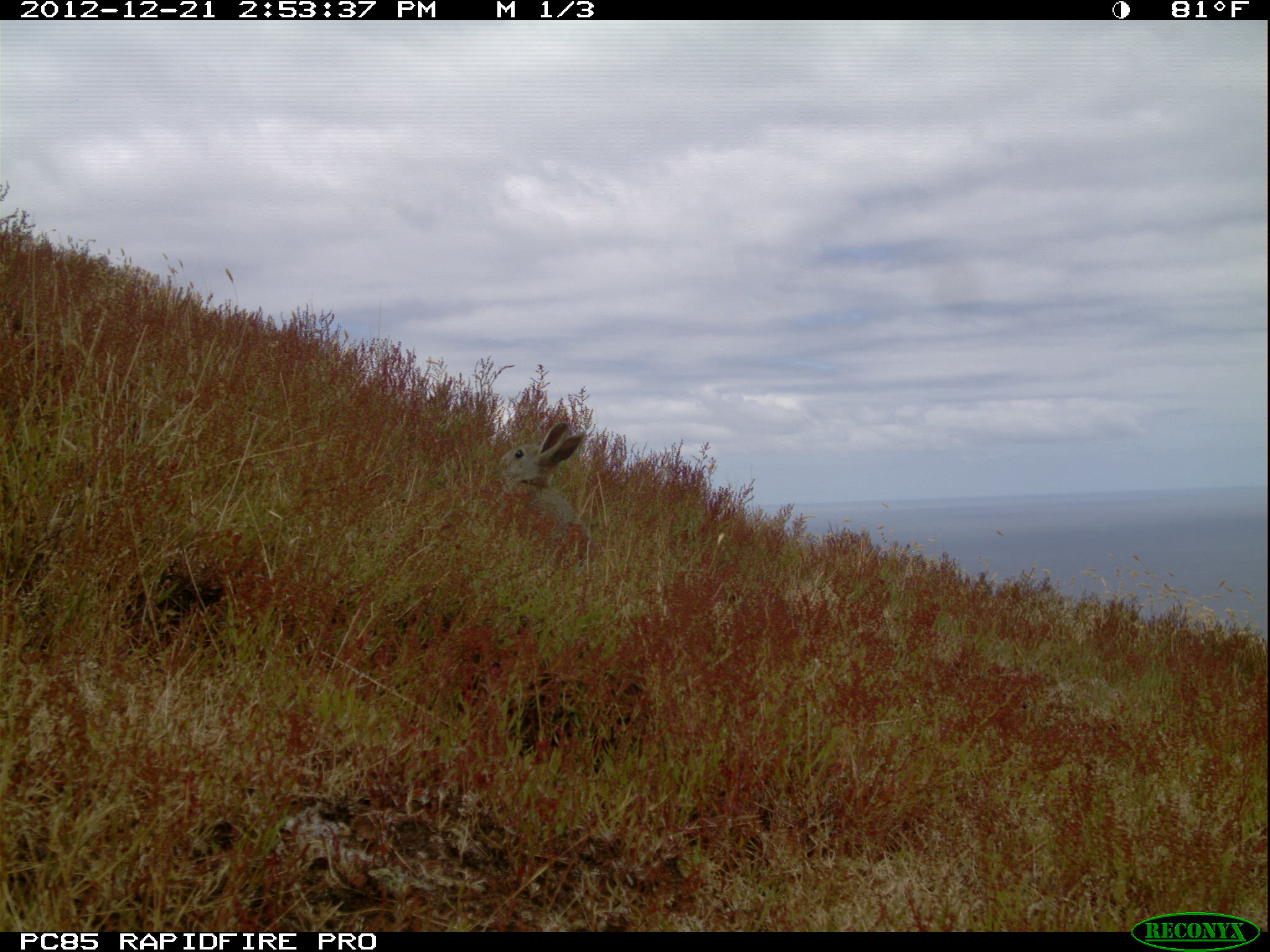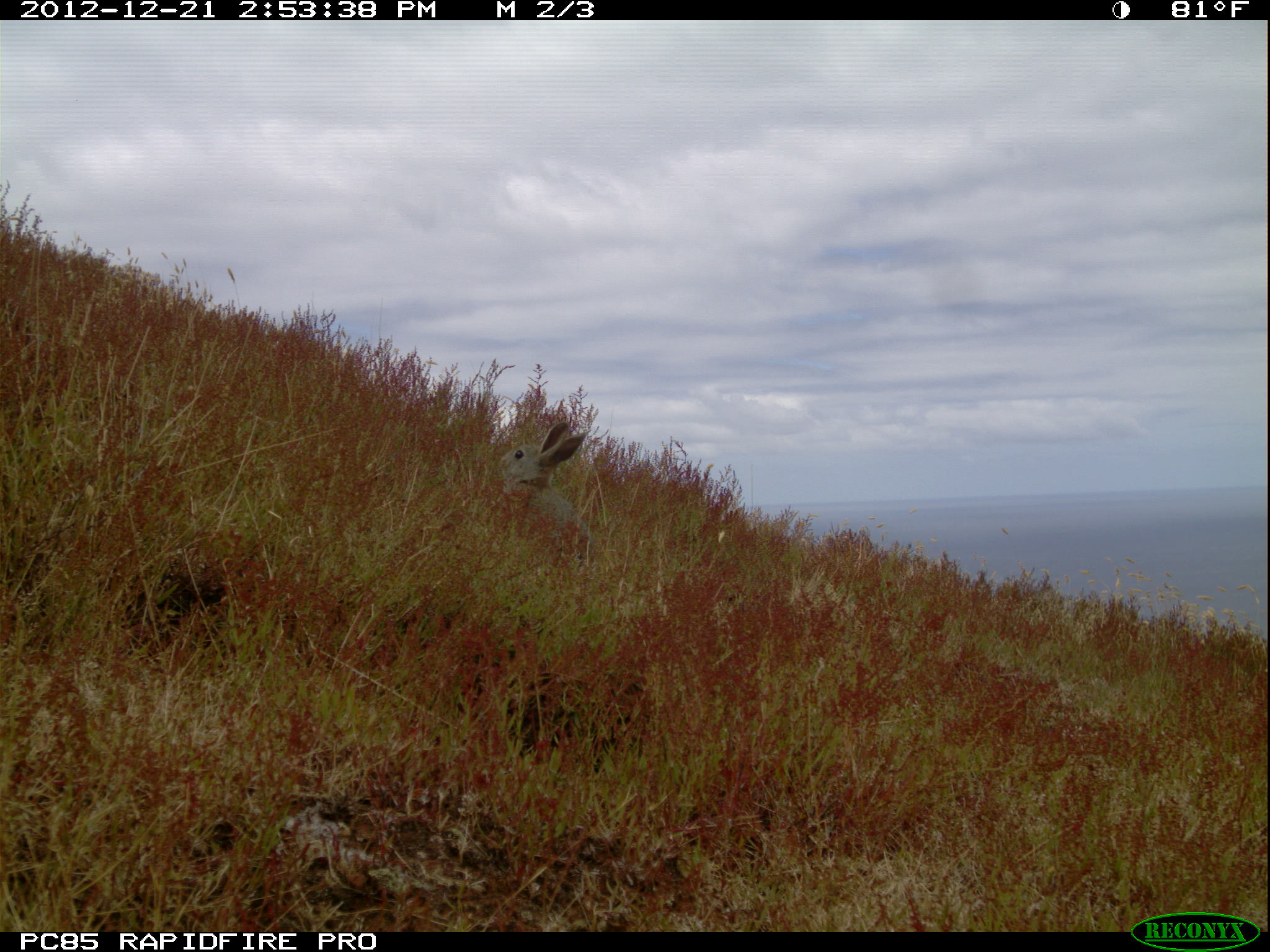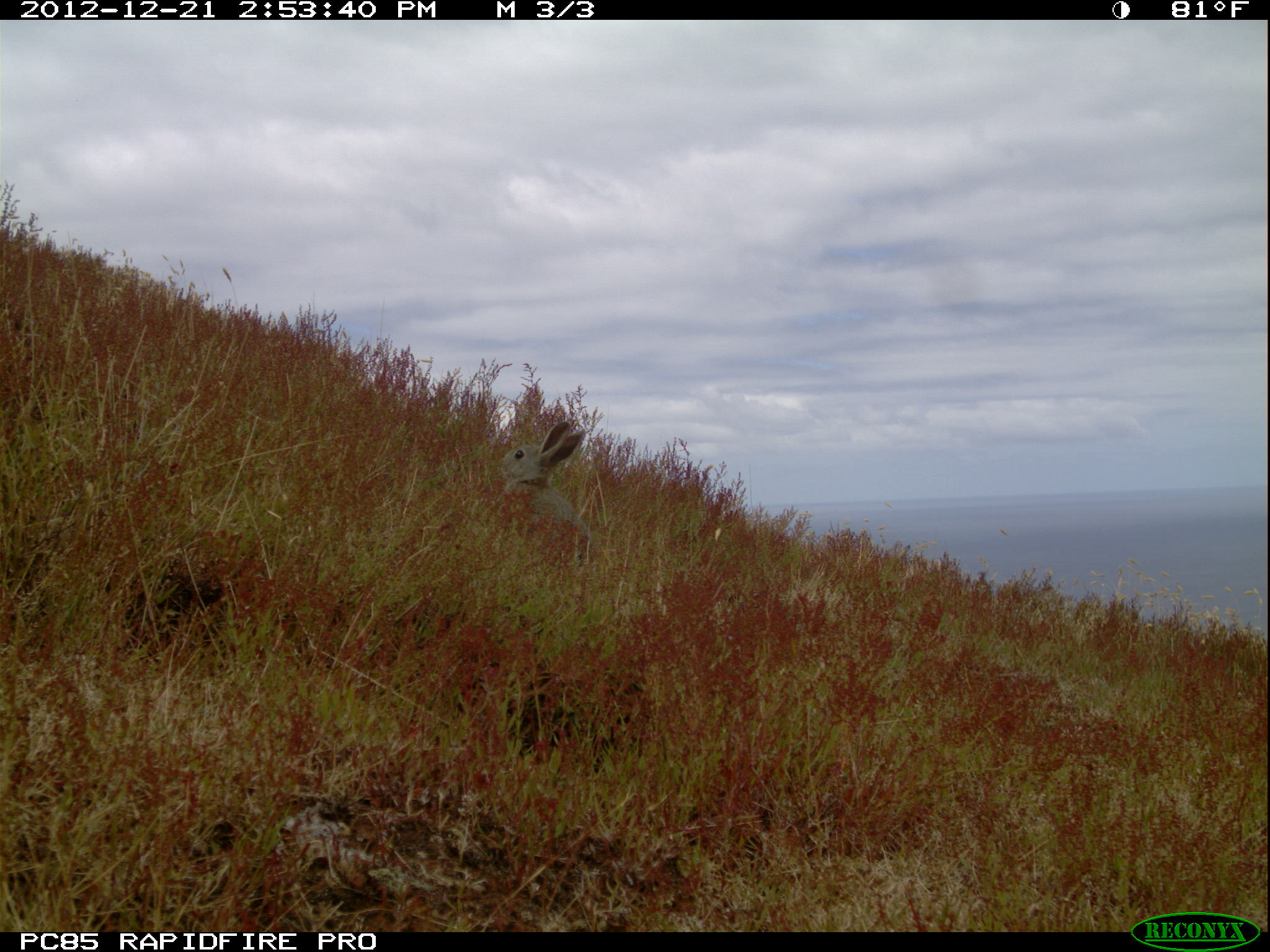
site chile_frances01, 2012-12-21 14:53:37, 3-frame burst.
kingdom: Animalia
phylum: Chordata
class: Mammalia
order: Lagomorpha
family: Leporidae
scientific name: Leporidae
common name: rabbits and hares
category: rabbit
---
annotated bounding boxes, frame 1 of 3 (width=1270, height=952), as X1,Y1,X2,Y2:
rabbit: 488,415,592,569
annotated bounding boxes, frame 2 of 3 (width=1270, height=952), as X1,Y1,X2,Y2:
rabbit: 492,419,596,575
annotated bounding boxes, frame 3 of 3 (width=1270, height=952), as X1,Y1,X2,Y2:
rabbit: 492,421,594,573